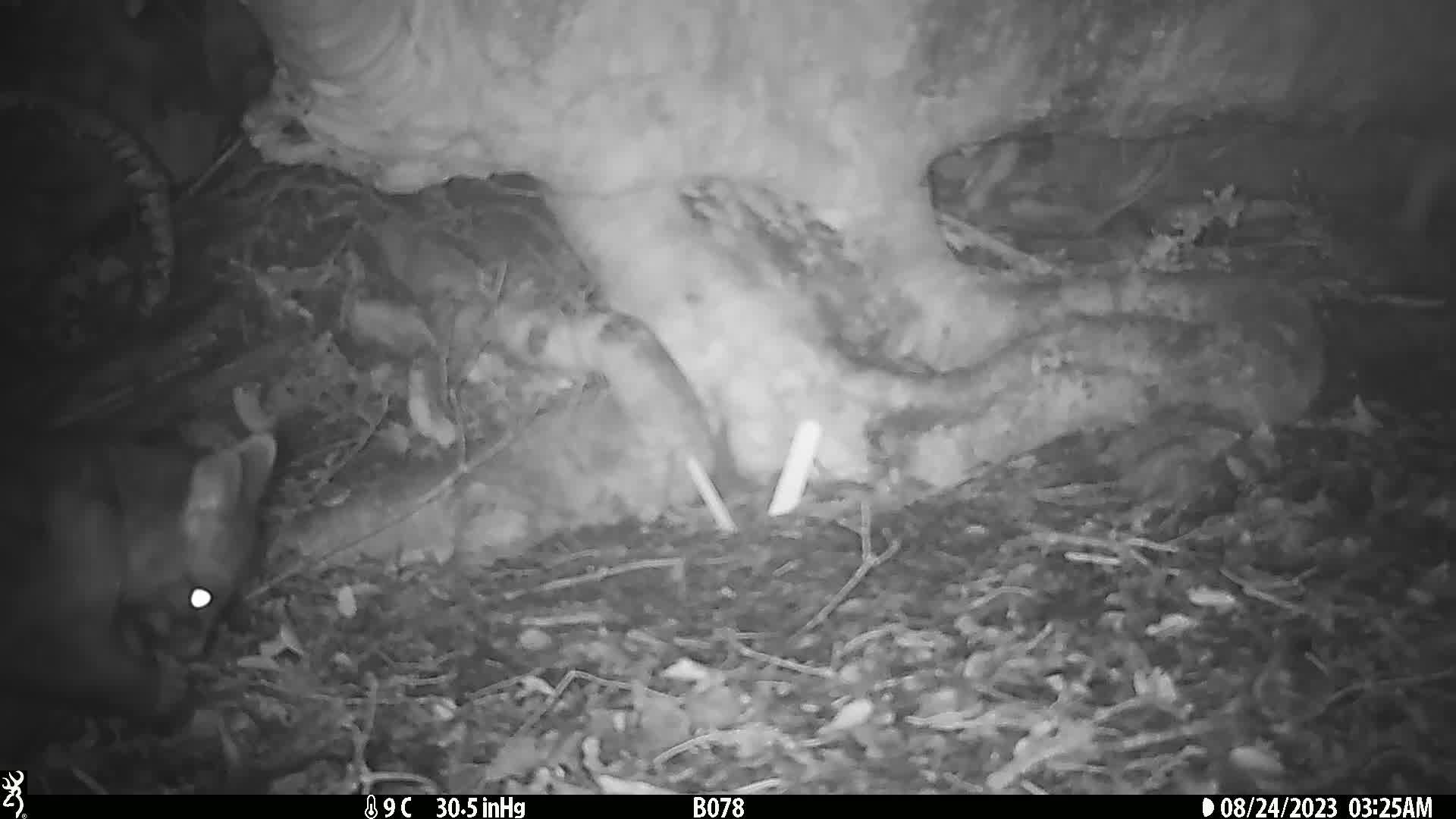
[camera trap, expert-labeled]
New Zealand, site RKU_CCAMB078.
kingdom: Animalia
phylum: Chordata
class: Mammalia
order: Diprotodontia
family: Phalangeridae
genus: Trichosurus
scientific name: Trichosurus vulpecula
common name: common brushtail possum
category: possum